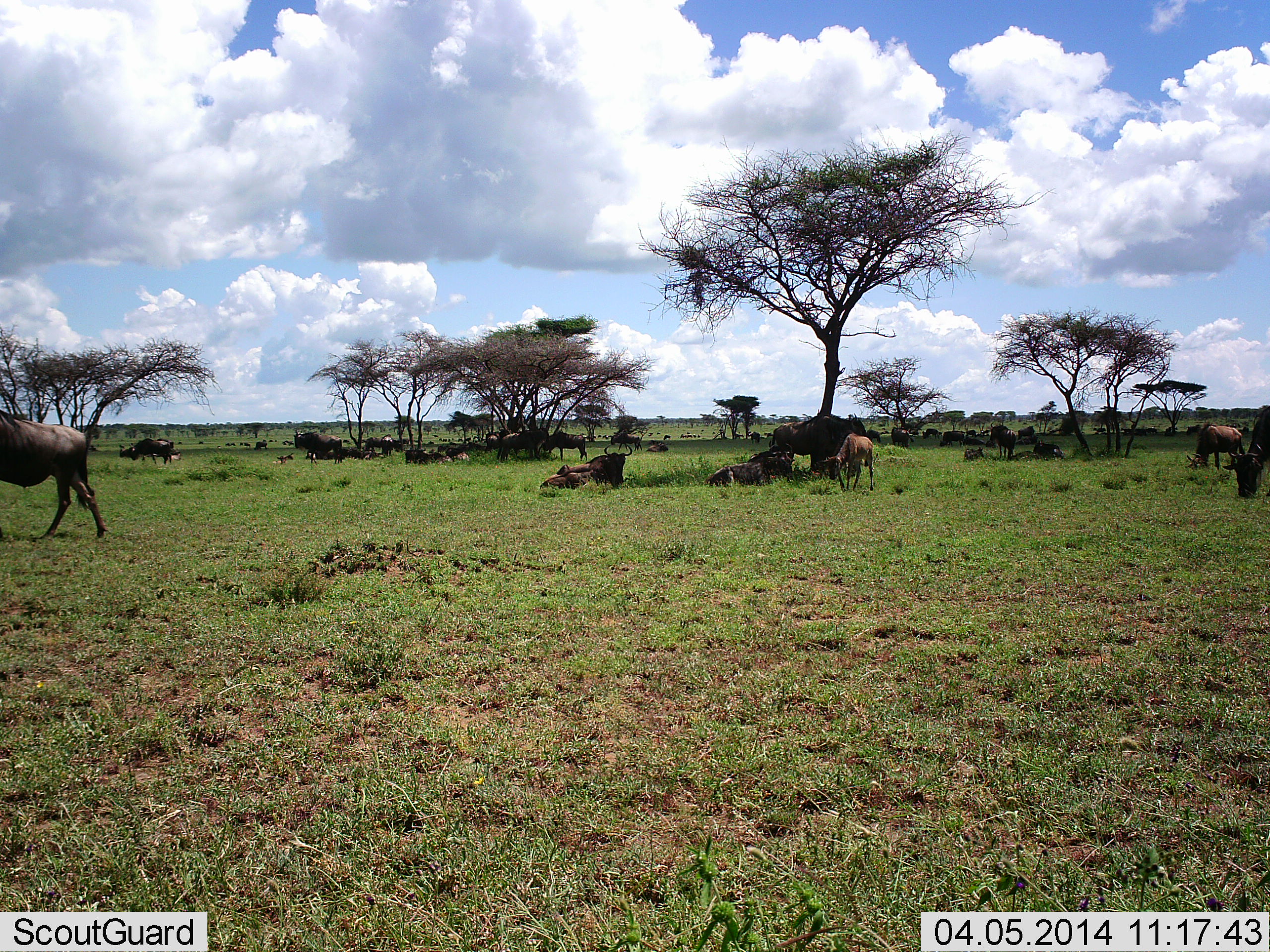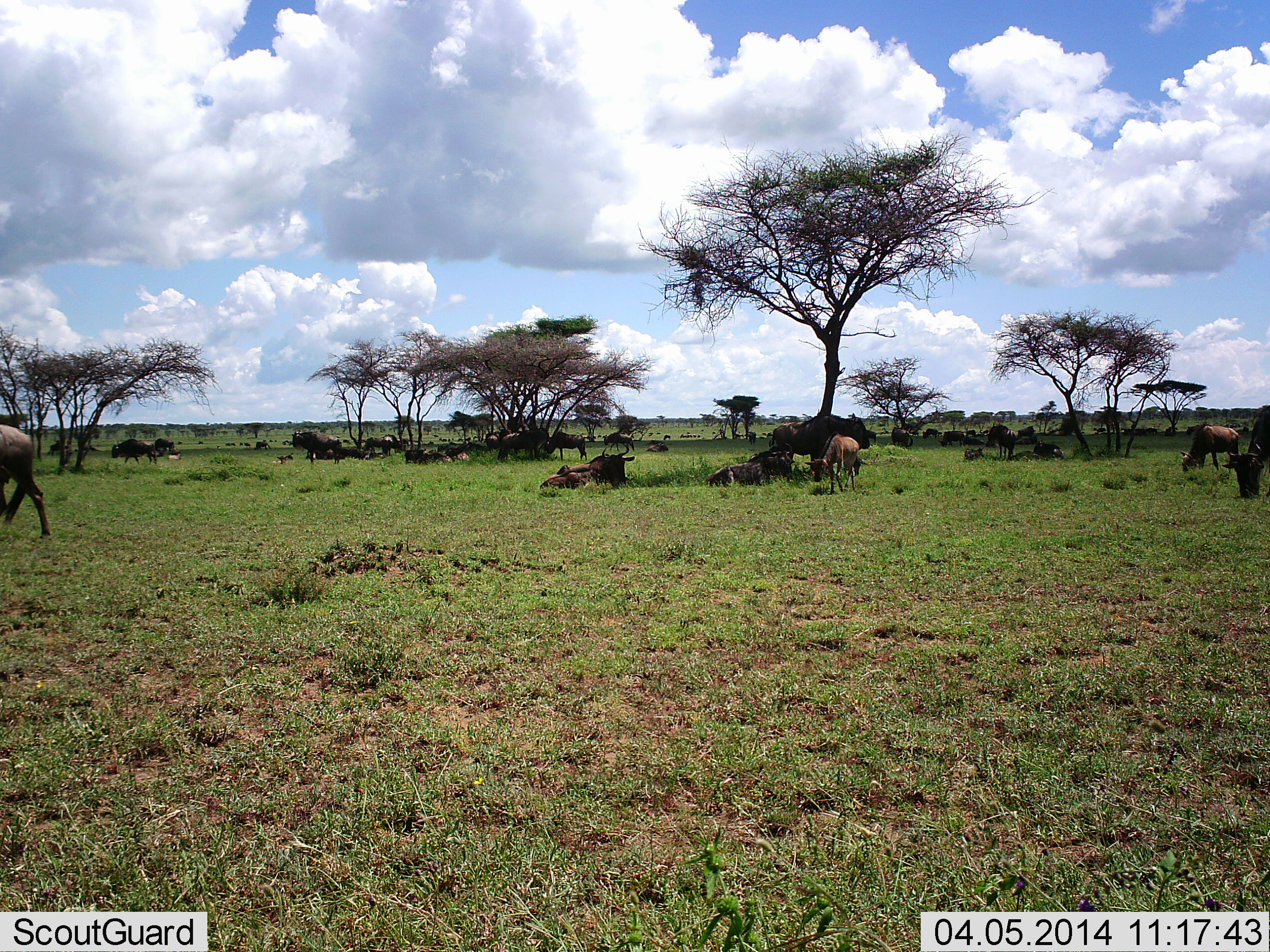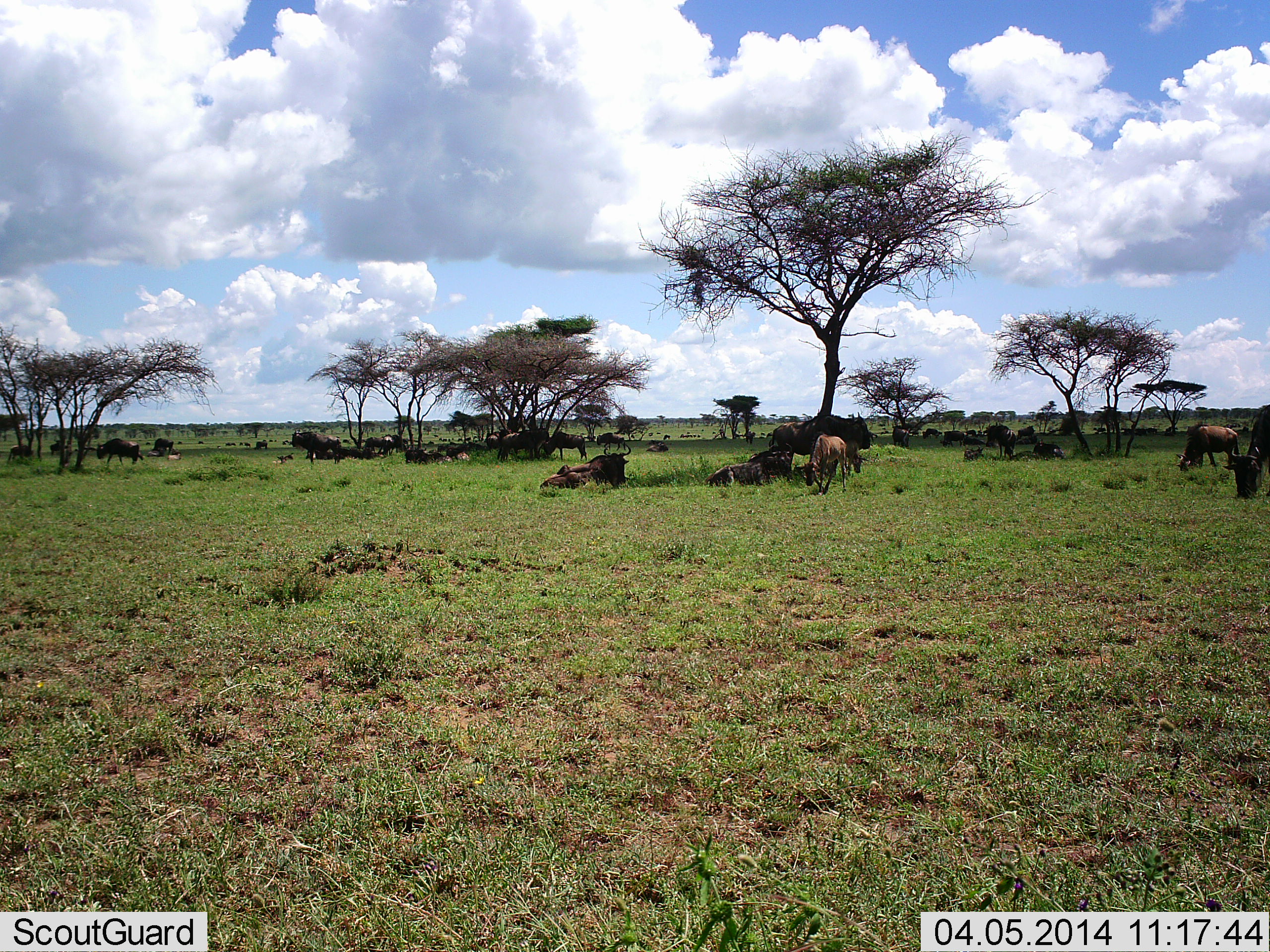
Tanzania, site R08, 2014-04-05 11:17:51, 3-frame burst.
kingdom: Animalia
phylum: Chordata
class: Mammalia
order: Artiodactyla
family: Bovidae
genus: Connochaetes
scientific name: Connochaetes taurinus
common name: blue wildebeest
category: wildebeest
Wildebeest (blue wildebeest) (Connochaetes taurinus), count 11-50. Behavior (volunteer vote fractions): standing 80%, resting 90%, moving 80%, interacting 10%. Young present (vote fraction): 50%. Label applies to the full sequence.